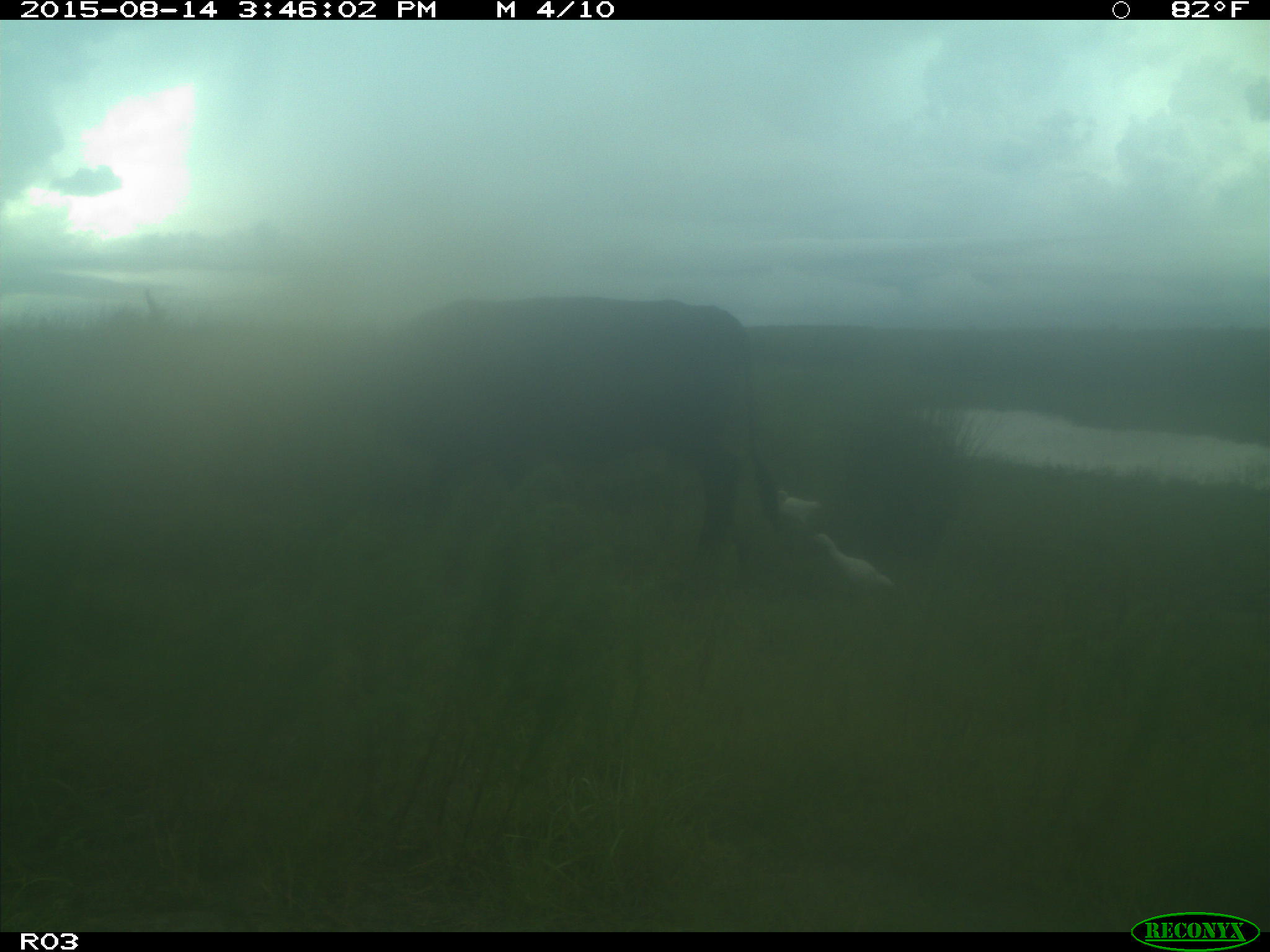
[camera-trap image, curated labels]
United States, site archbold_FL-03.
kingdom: Animalia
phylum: Chordata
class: Mammalia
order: Artiodactyla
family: Bovidae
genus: Bos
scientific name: Bos taurus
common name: domestic cow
Bos taurus (domestic cow).